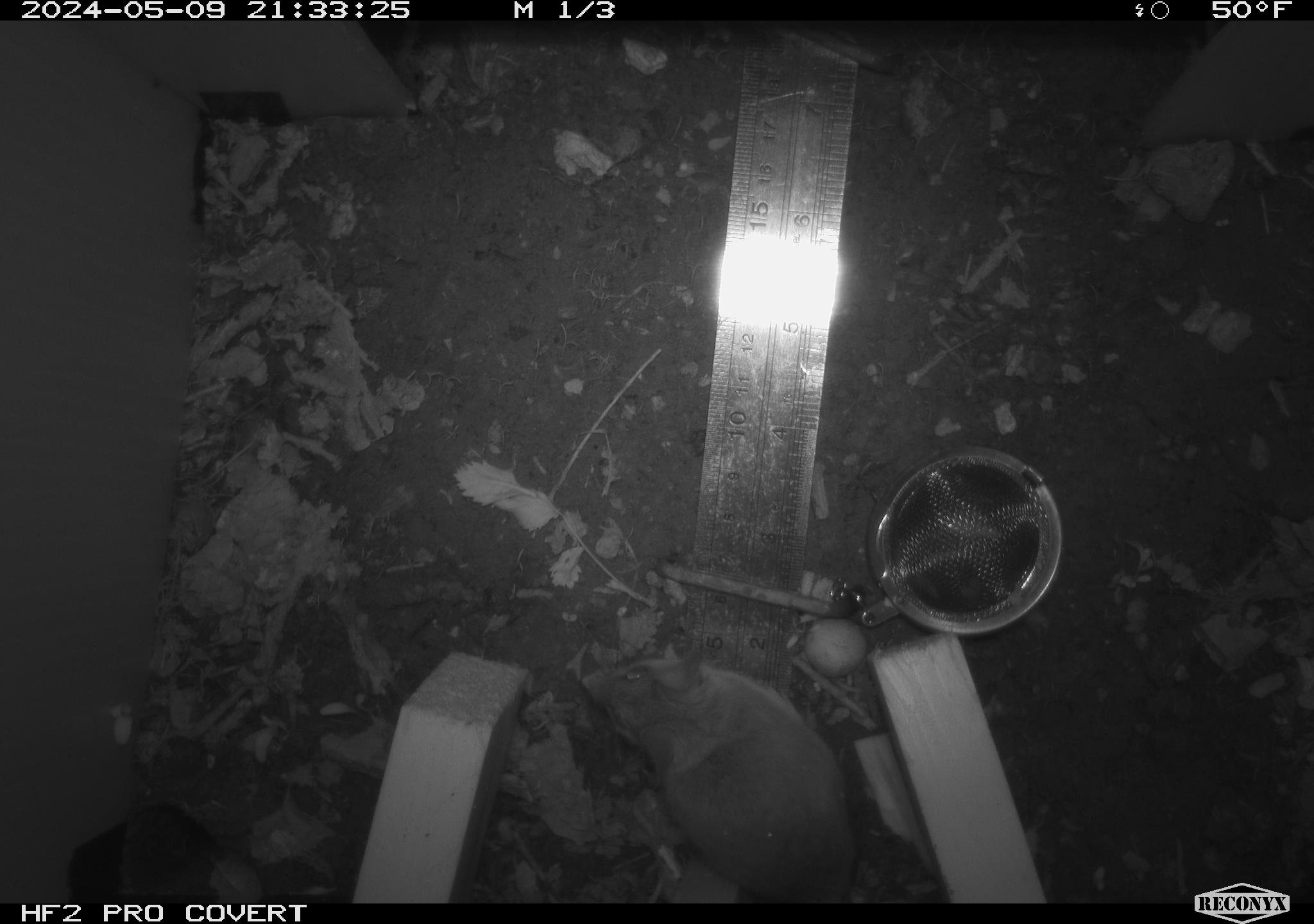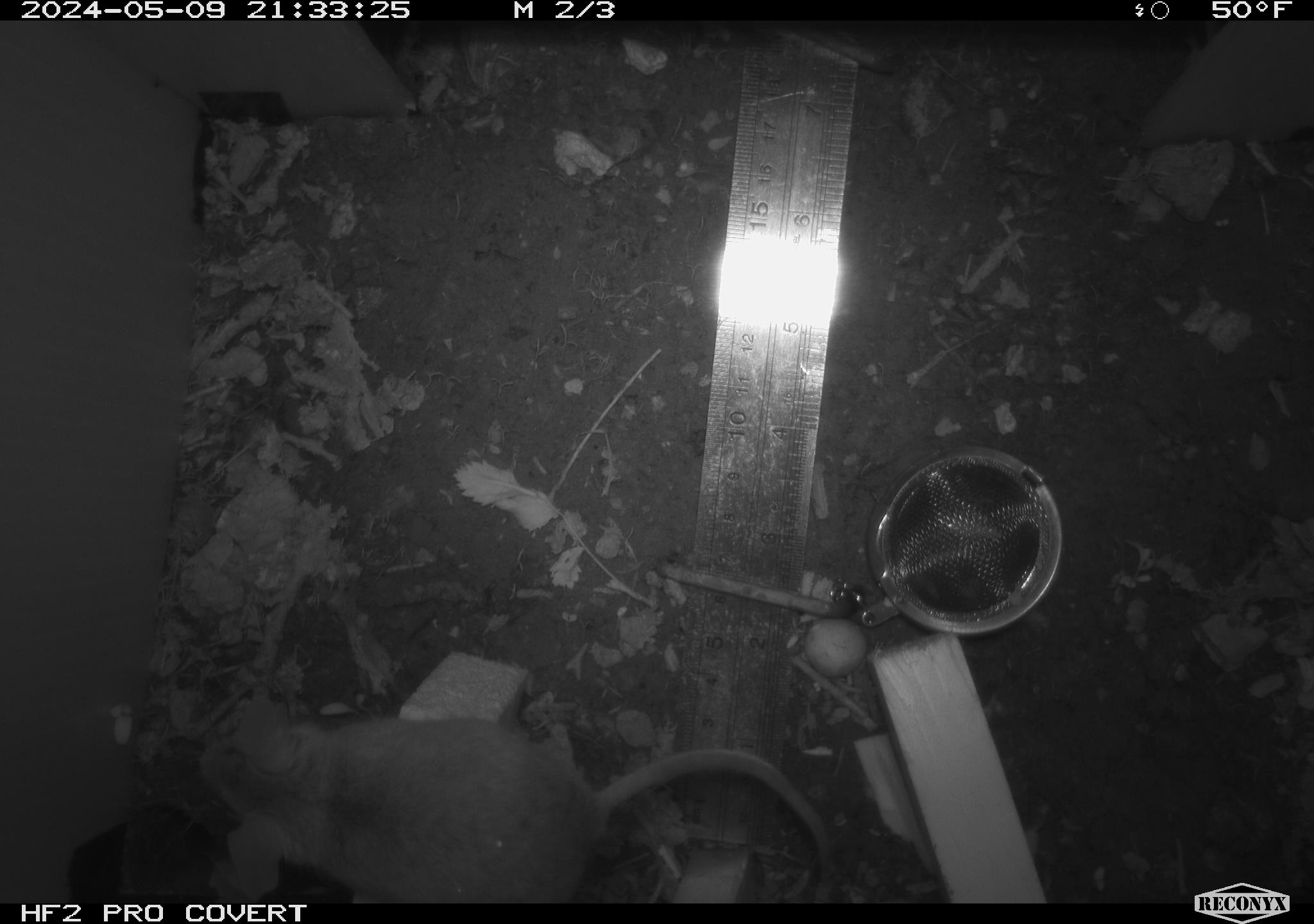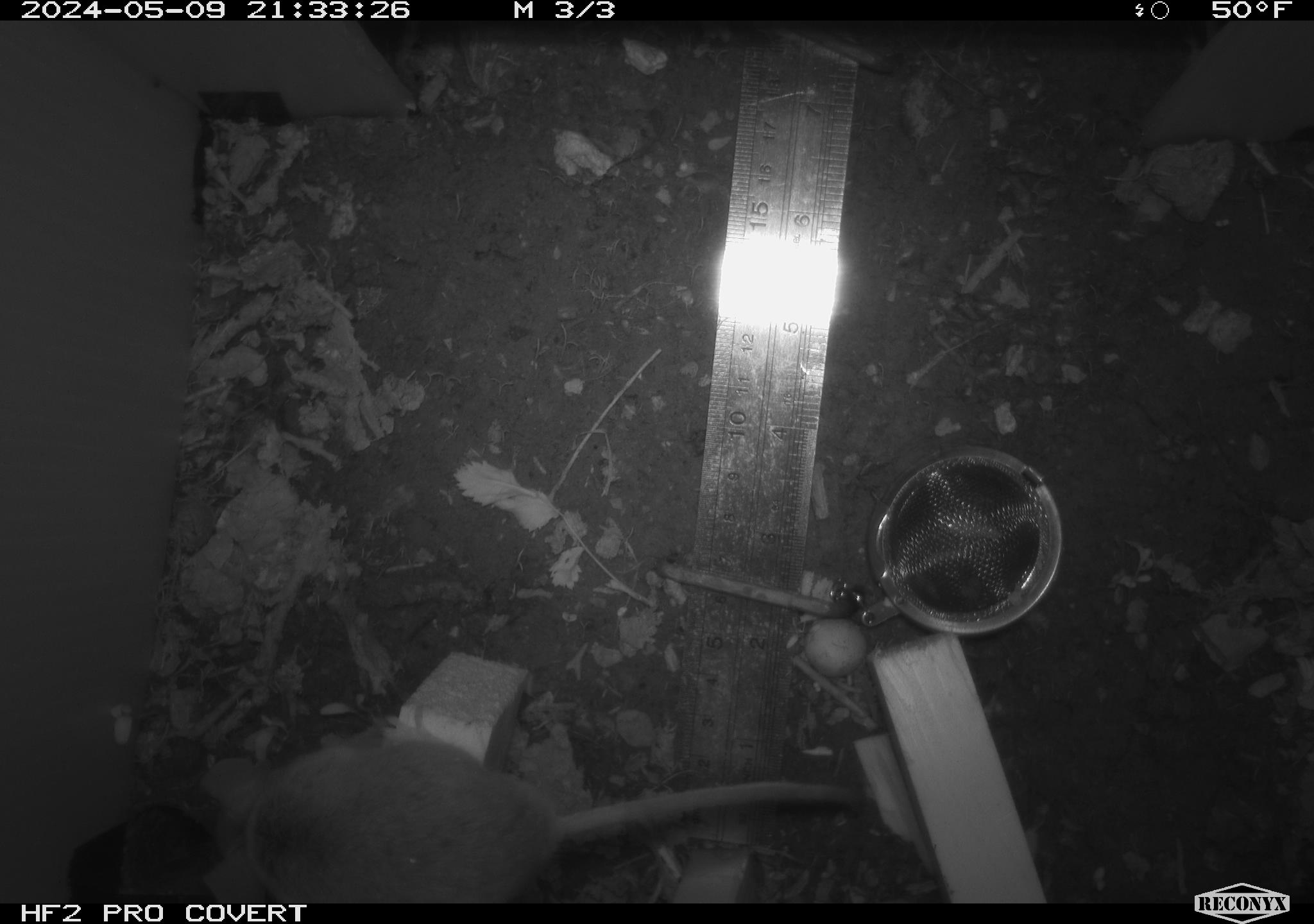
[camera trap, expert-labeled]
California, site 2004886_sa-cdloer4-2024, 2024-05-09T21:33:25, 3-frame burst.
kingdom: Animalia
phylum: Chordata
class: Mammalia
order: Rodentia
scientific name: Rodentia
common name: mouse species